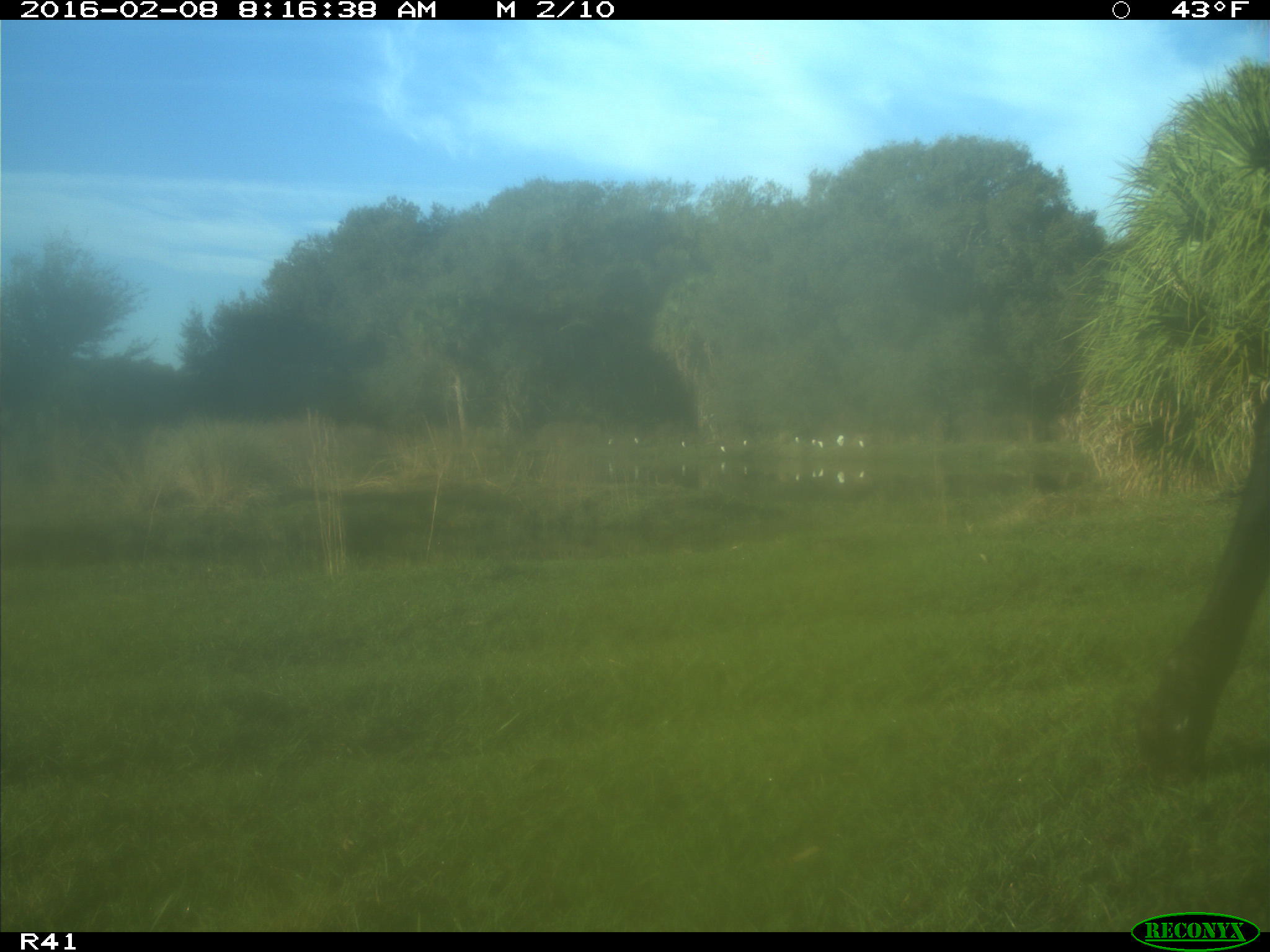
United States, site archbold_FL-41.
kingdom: Animalia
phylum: Chordata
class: Mammalia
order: Artiodactyla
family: Bovidae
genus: Bos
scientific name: Bos taurus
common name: domestic cow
Bos taurus (domestic cow).